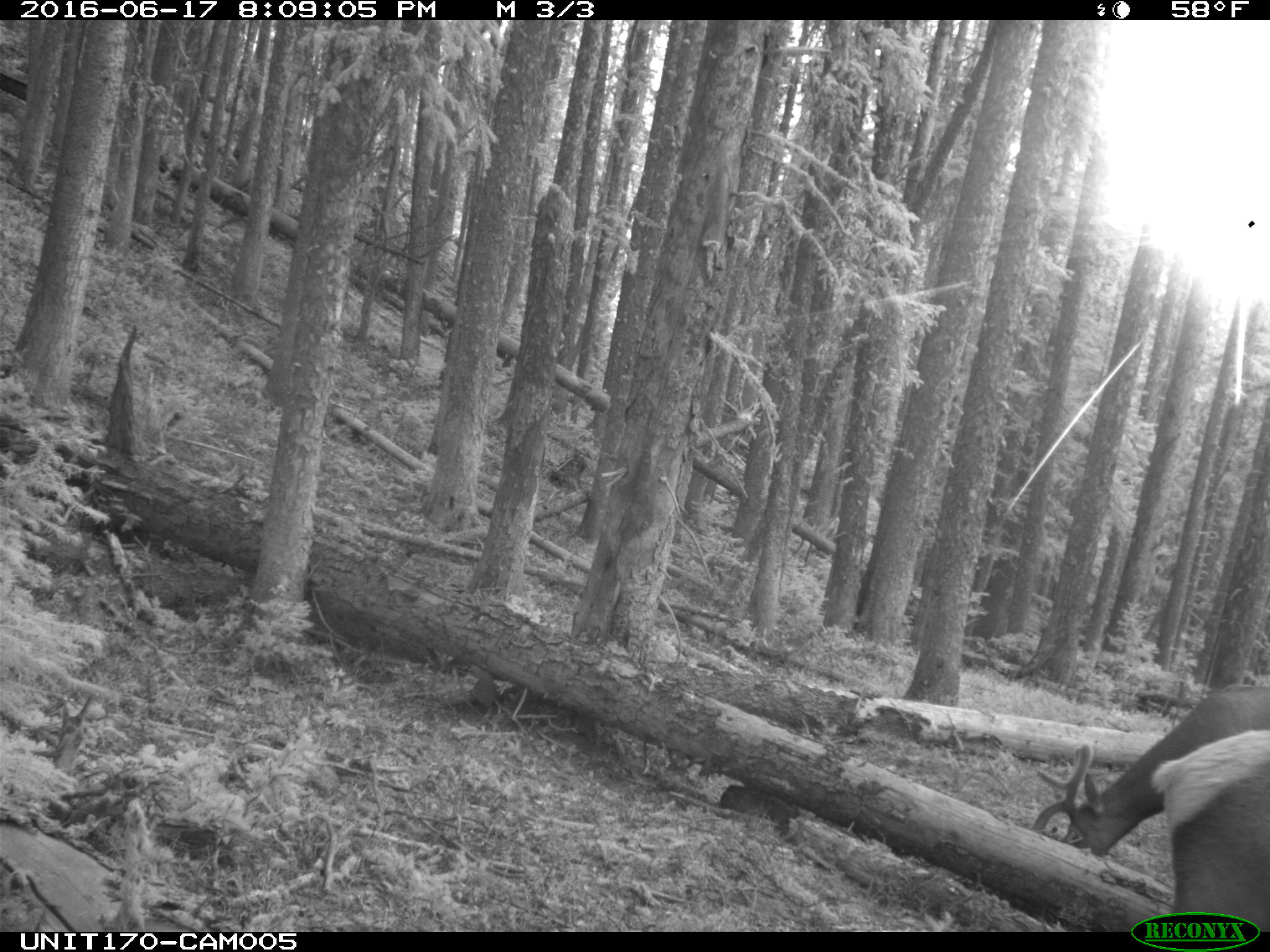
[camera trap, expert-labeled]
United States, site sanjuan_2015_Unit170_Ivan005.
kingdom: Animalia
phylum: Chordata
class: Mammalia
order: Artiodactyla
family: Cervidae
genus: Cervus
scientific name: Cervus elaphus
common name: red deer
Cervus elaphus (red deer).